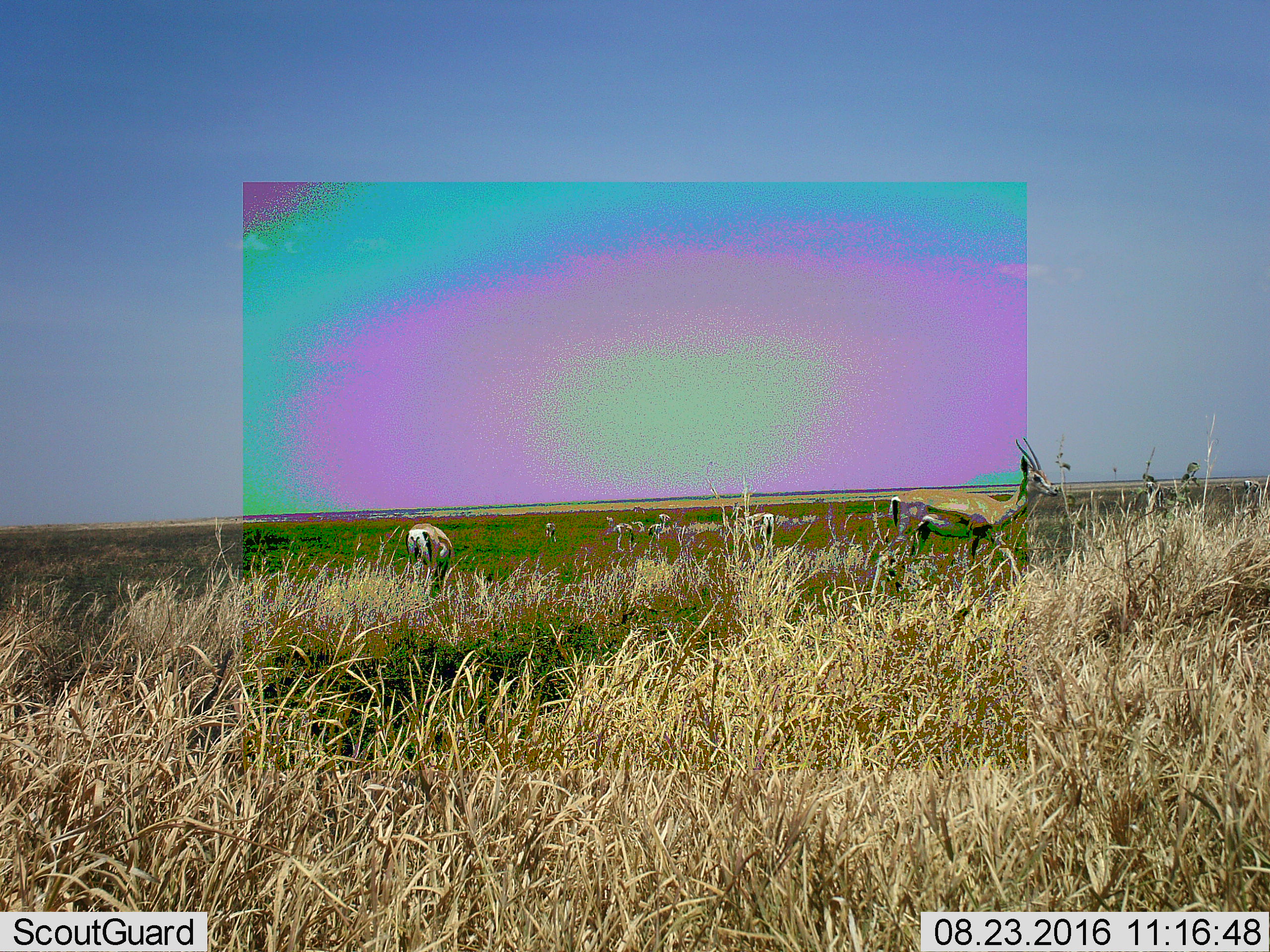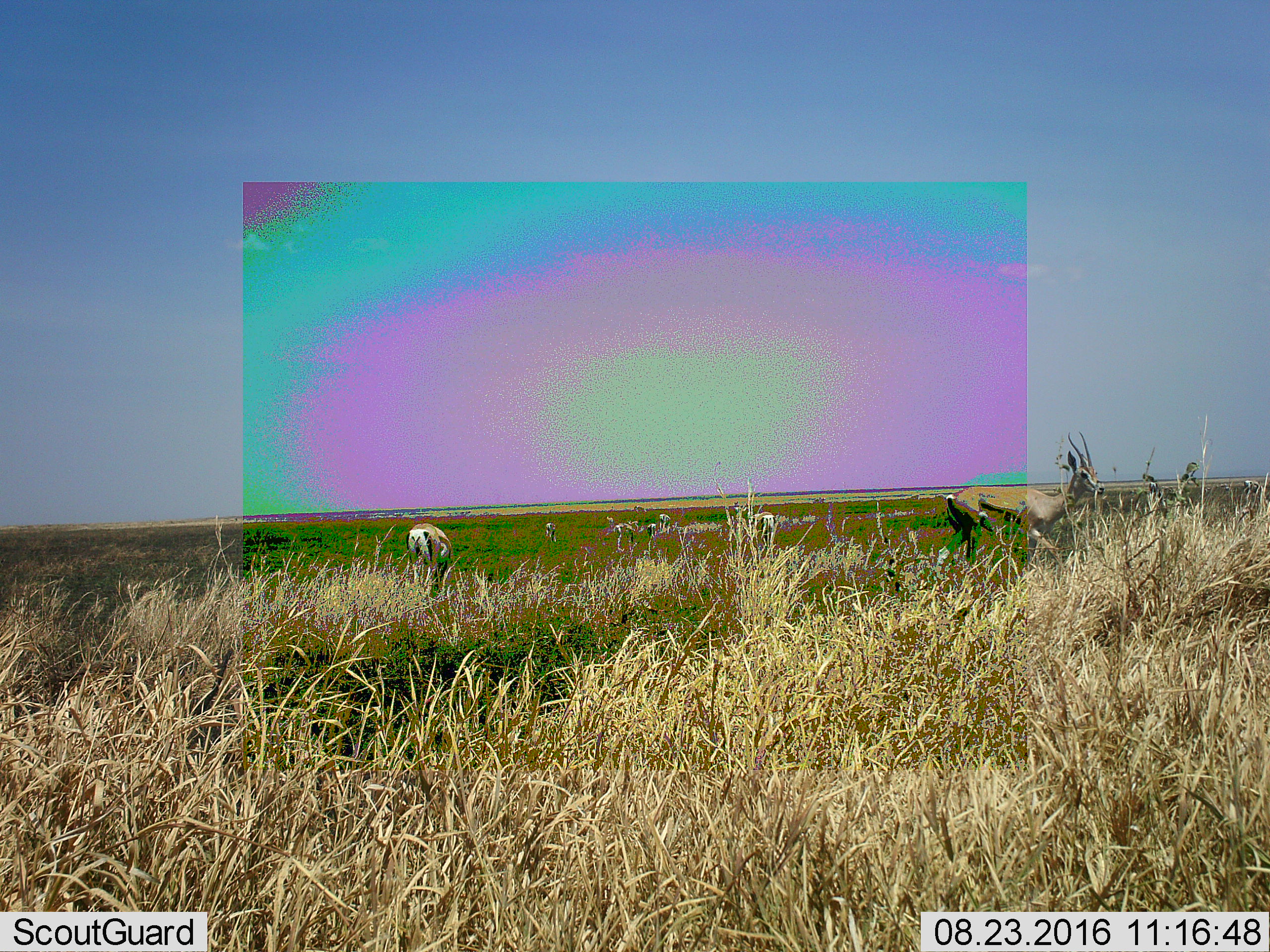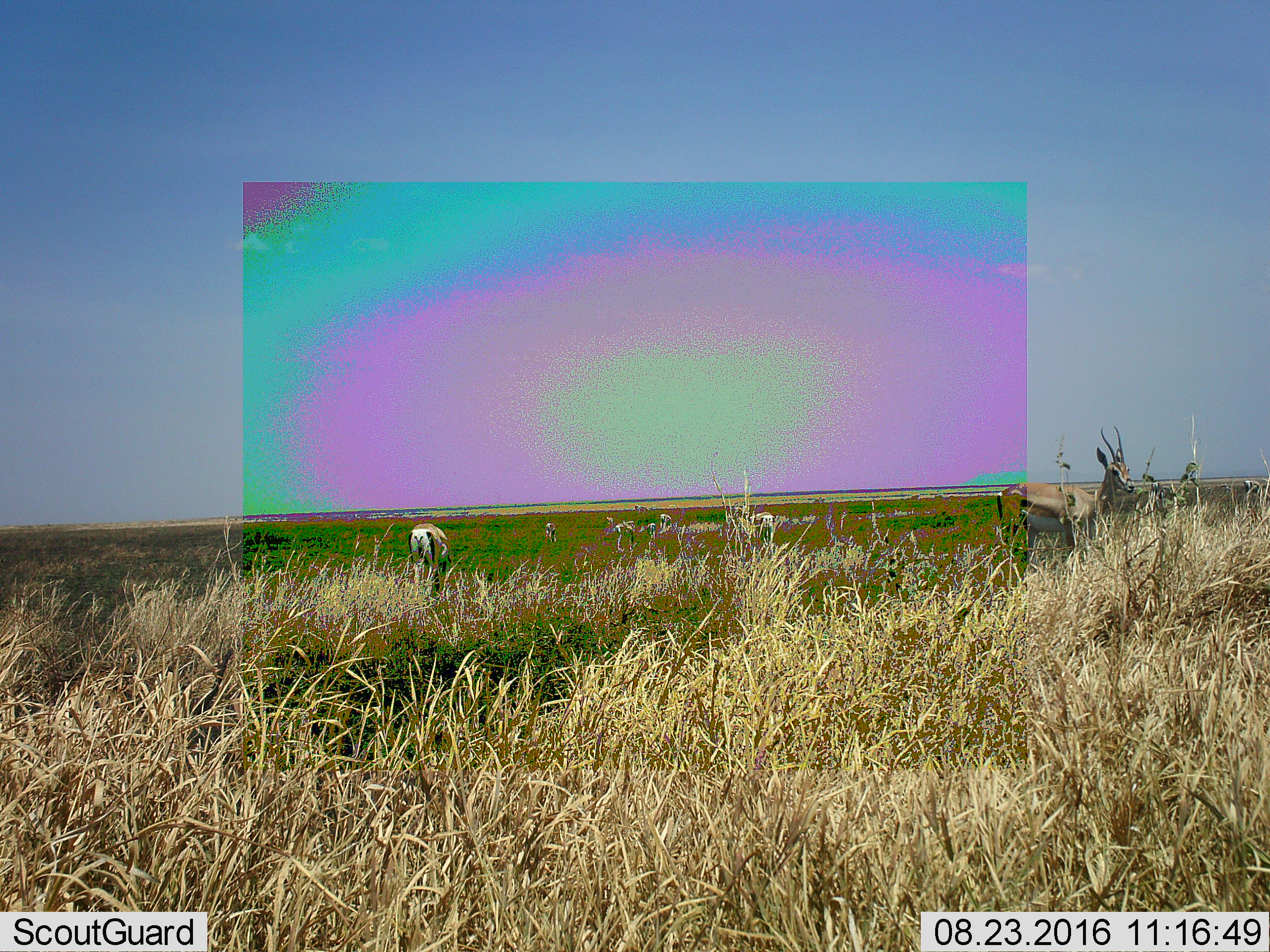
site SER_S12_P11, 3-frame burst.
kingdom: Animalia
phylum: Chordata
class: Mammalia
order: Artiodactyla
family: Bovidae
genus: Nanger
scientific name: Nanger granti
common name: grant's gazelle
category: gazellegrants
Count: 11-50.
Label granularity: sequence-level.